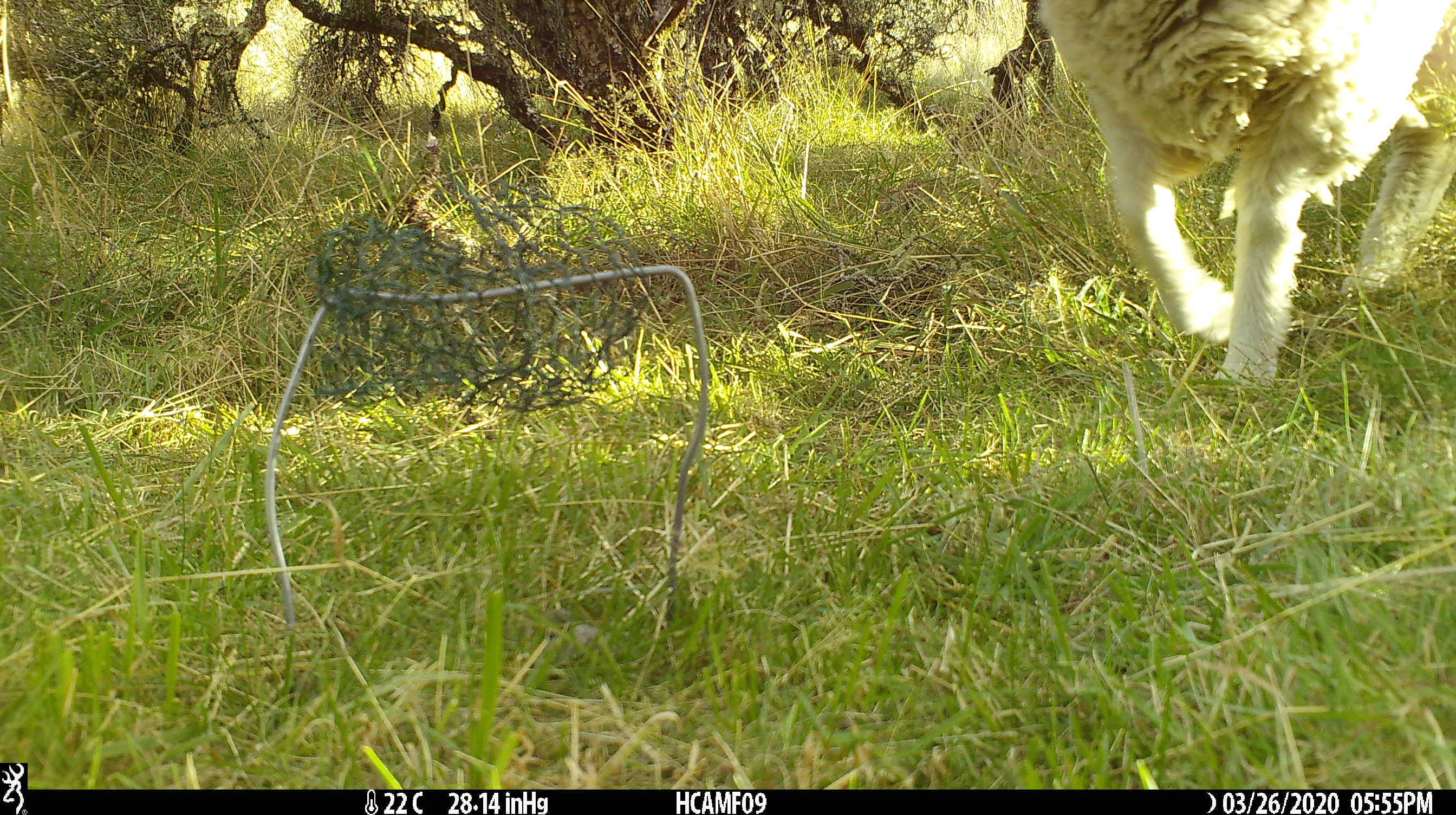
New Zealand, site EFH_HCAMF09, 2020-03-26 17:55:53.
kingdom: Animalia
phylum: Chordata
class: Mammalia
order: Artiodactyla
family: Bovidae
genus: Ovis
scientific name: Ovis aries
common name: domestic sheep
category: sheep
Sheep (domestic sheep) (Ovis aries).